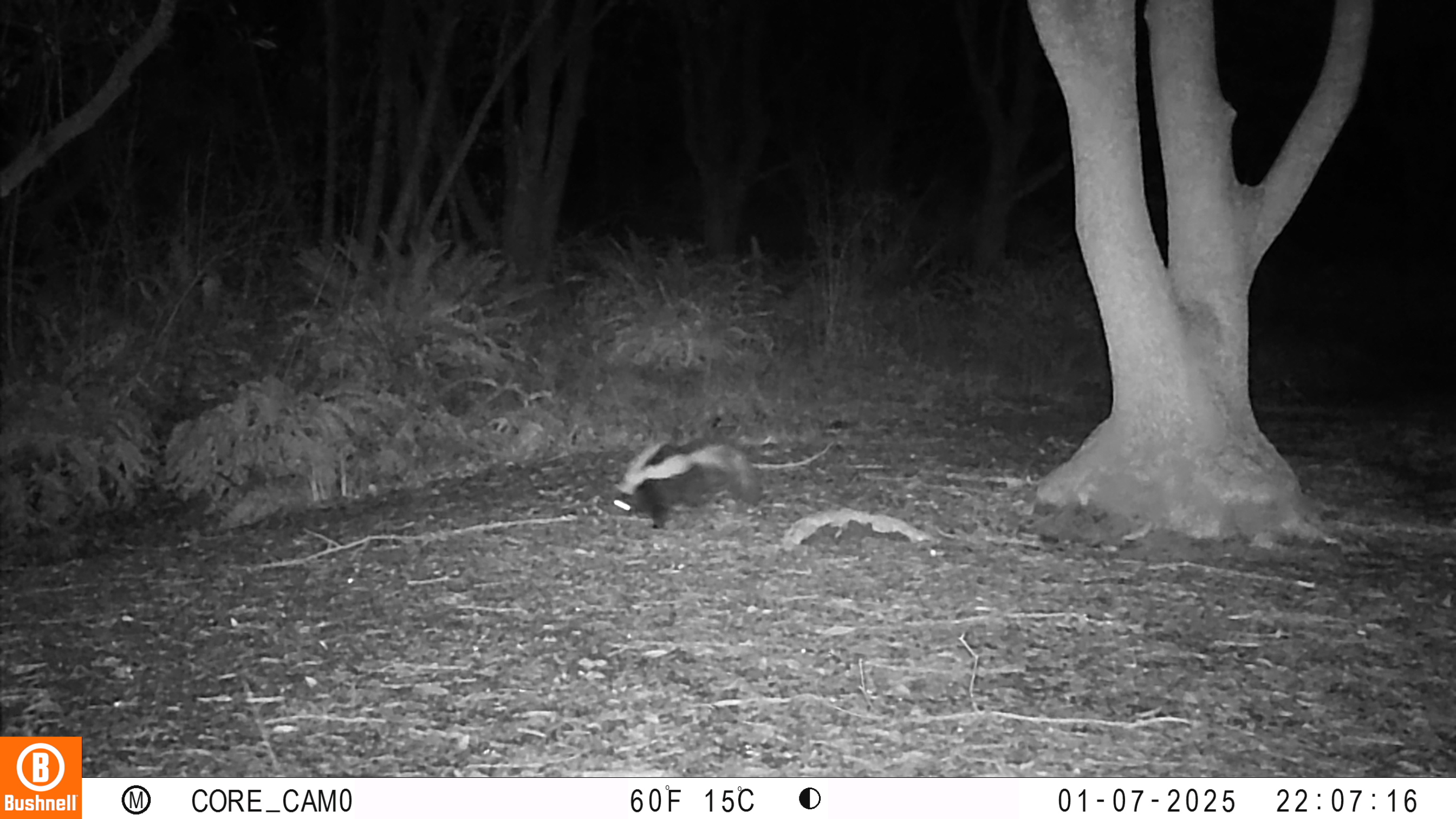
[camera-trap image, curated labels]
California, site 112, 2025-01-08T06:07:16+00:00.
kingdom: Animalia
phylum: Chordata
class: Mammalia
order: Carnivora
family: Mephitidae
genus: Mephitis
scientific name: Mephitis mephitis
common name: striped skunk